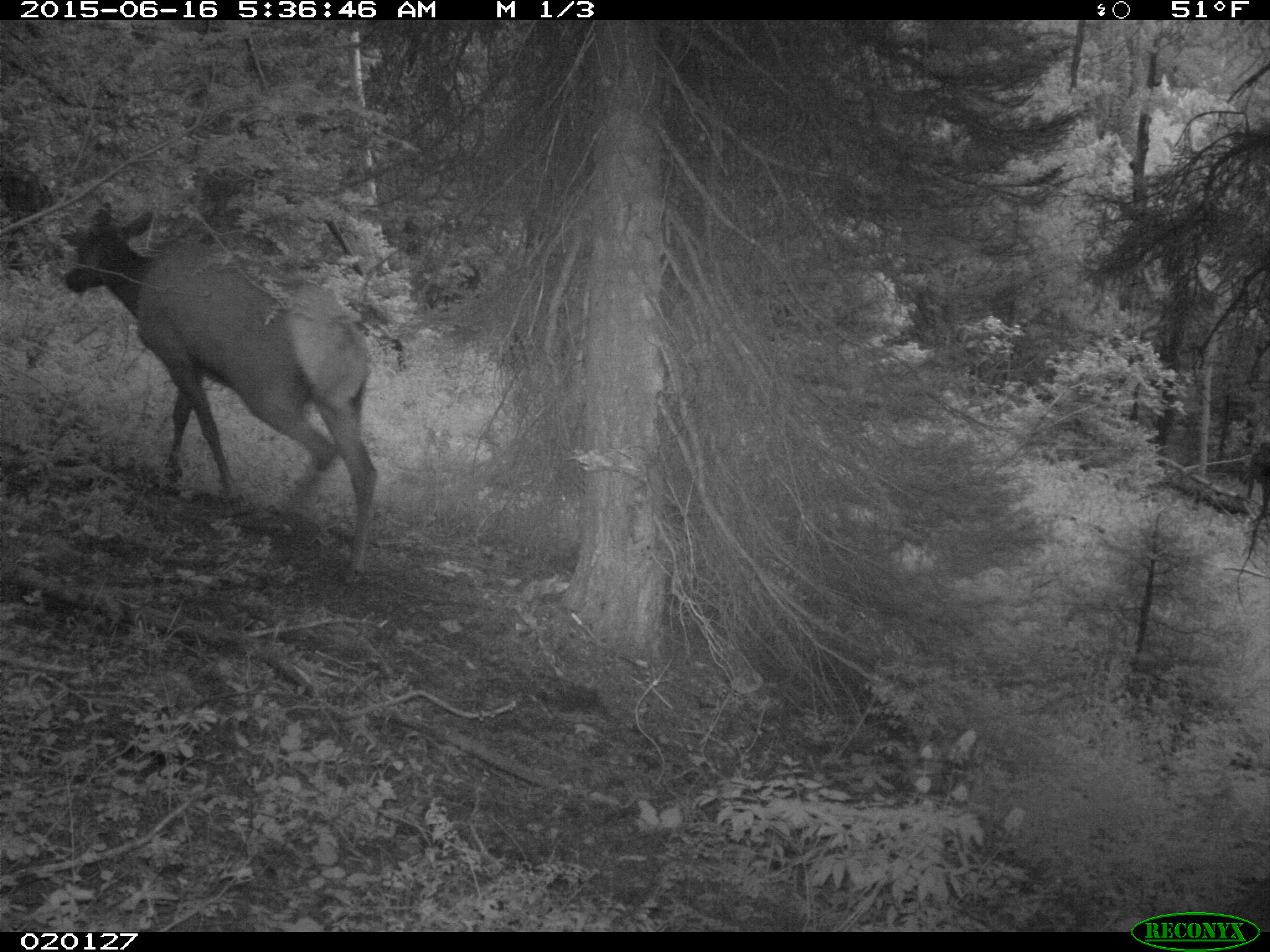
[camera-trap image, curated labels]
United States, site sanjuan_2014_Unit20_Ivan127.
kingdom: Animalia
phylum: Chordata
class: Mammalia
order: Artiodactyla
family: Cervidae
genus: Cervus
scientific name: Cervus elaphus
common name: red deer